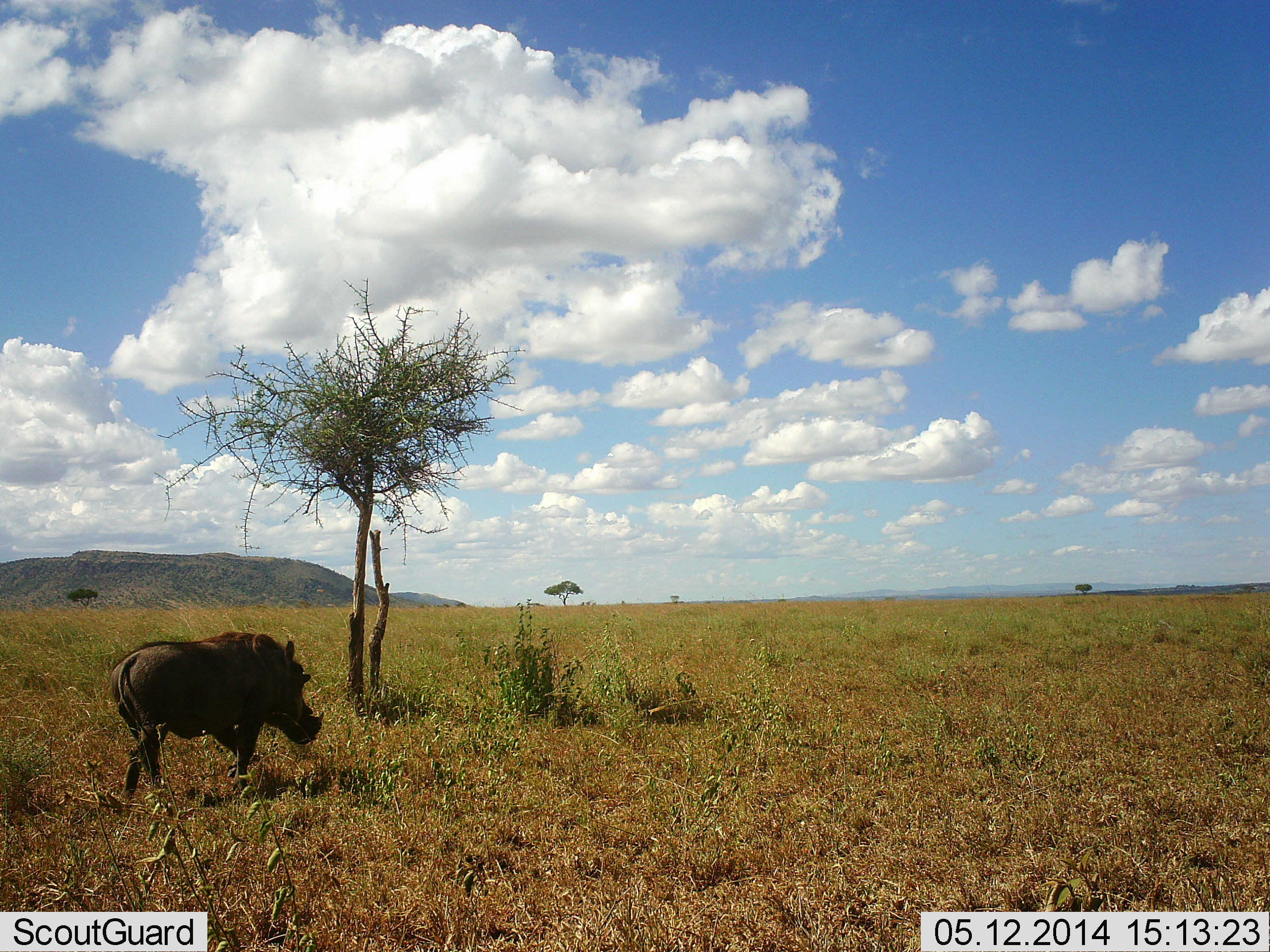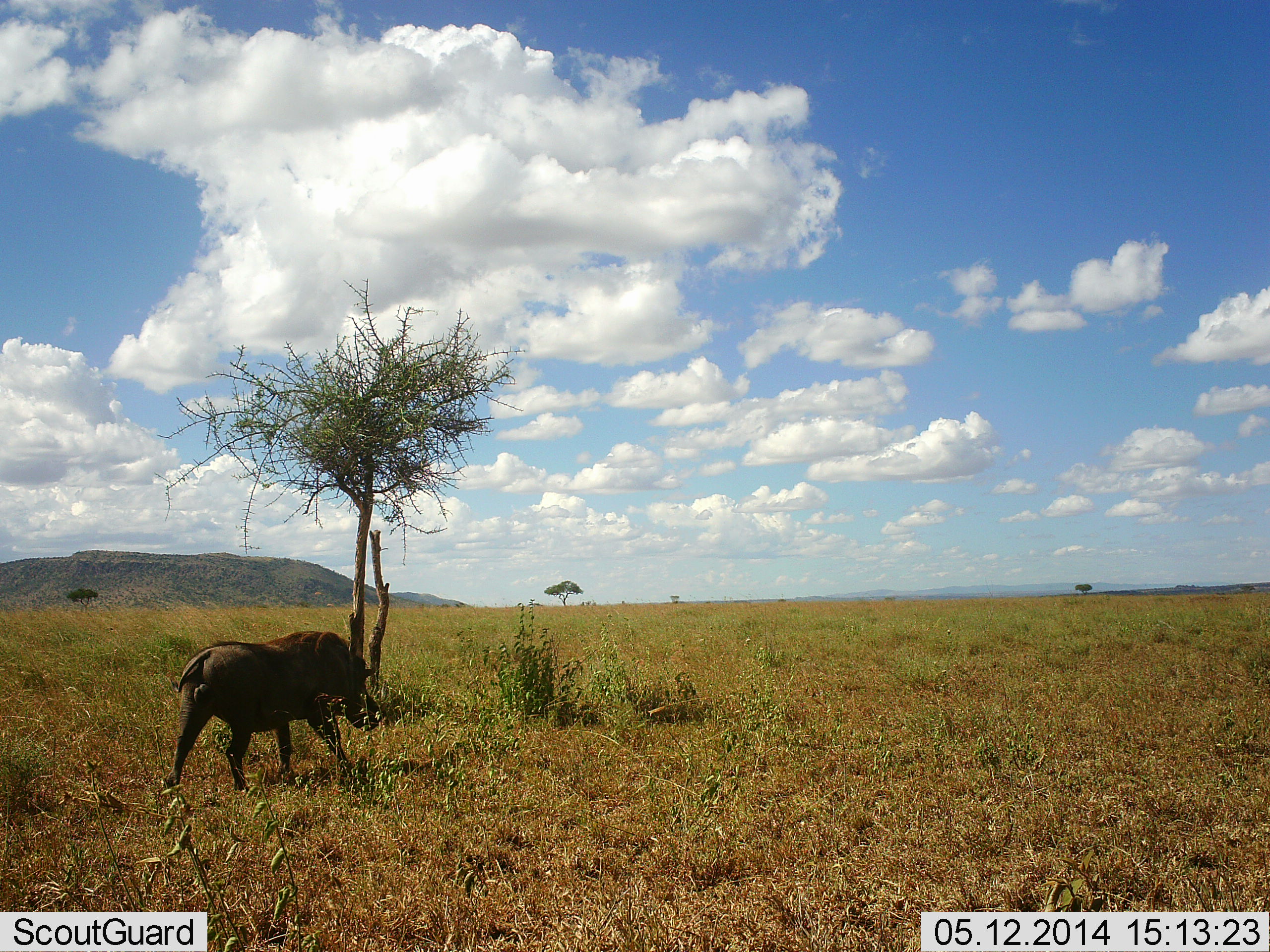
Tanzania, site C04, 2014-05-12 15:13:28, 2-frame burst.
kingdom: Animalia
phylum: Chordata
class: Mammalia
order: Artiodactyla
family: Suidae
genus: Phacochoerus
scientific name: Phacochoerus africanus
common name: warthog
Warthog (Phacochoerus africanus), count 1. Behavior (volunteer vote fractions): standing 20%, resting 0%, moving 80%, interacting 0%. Young present (vote fraction): 0%. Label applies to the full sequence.